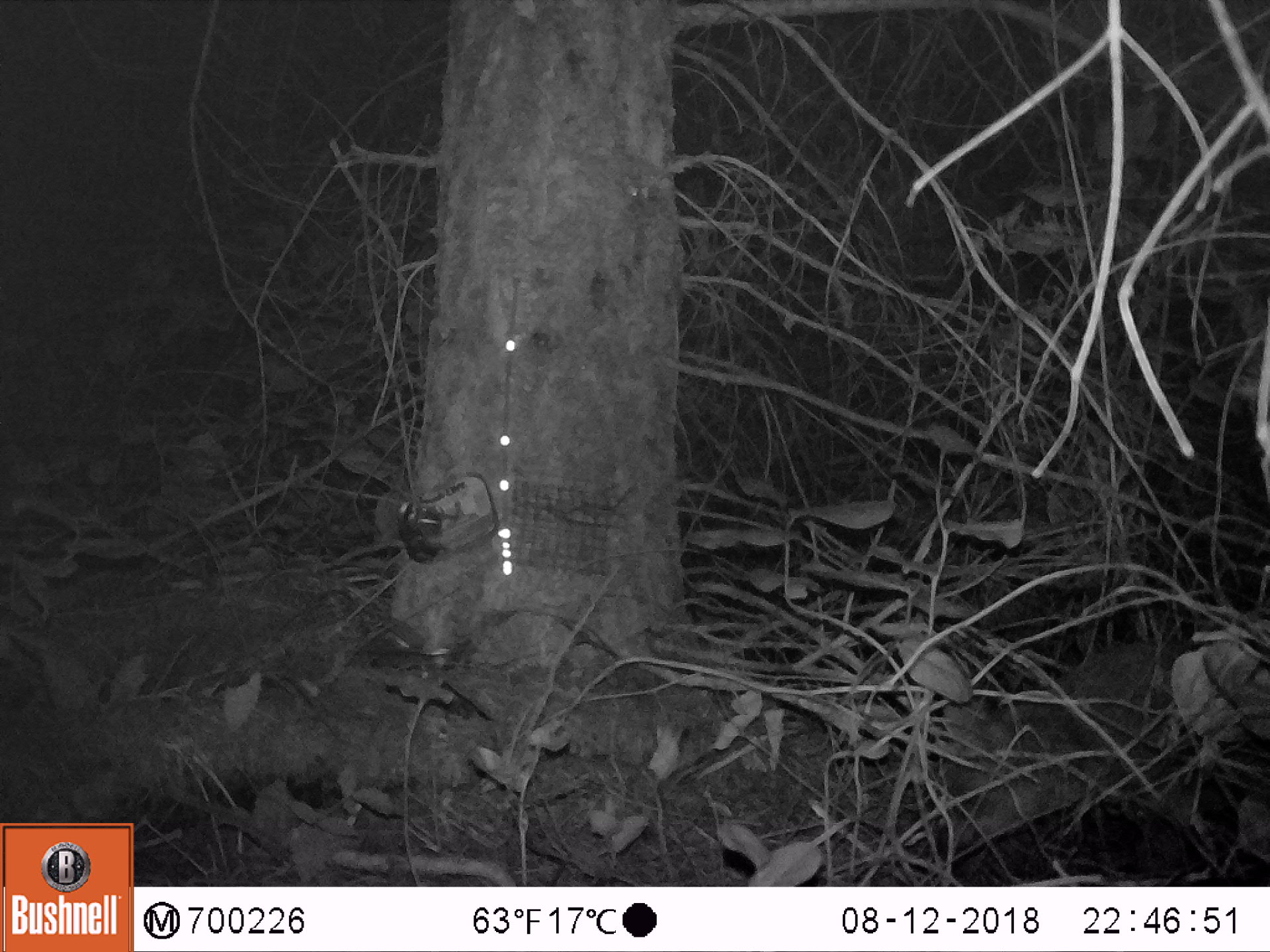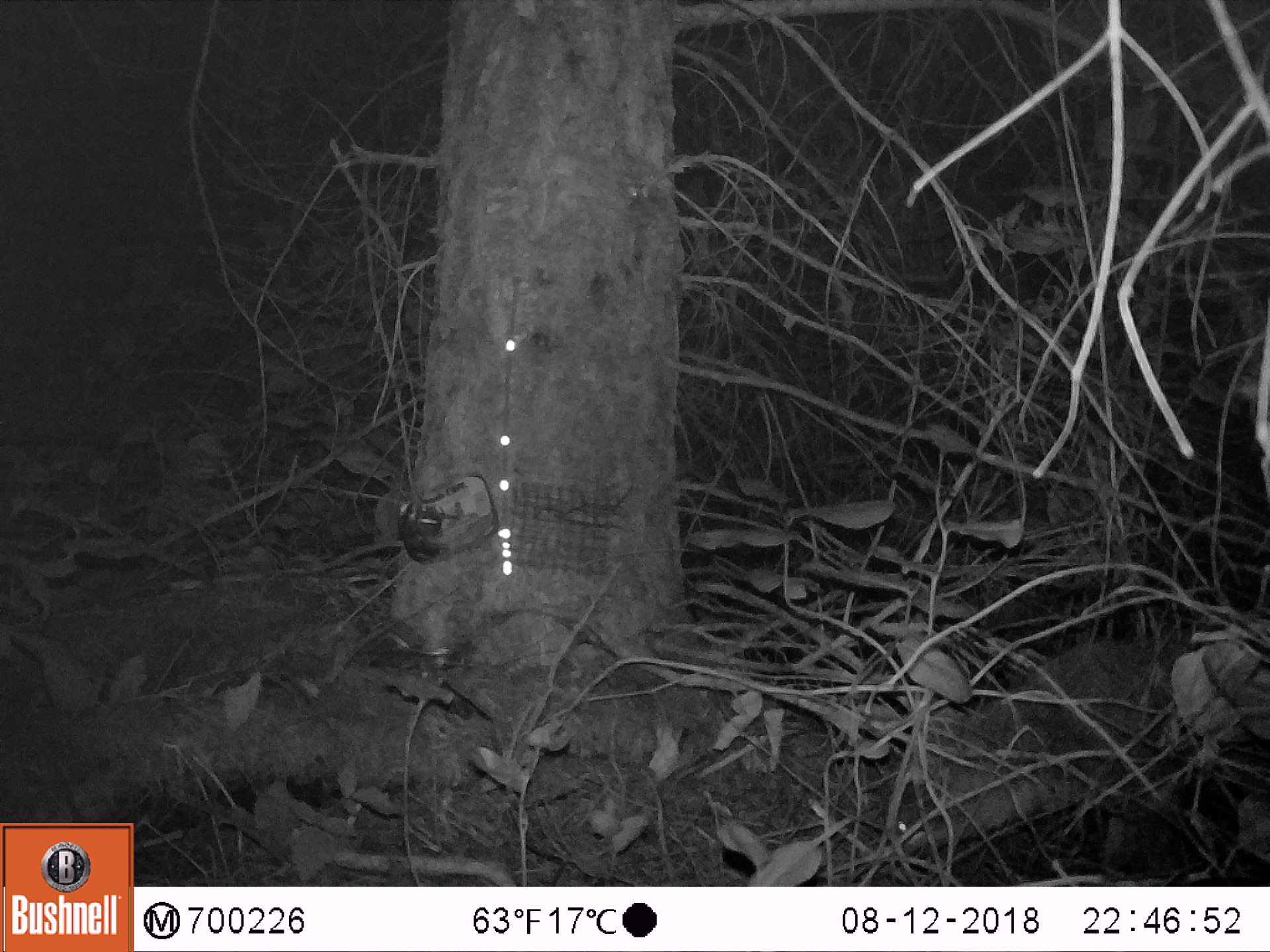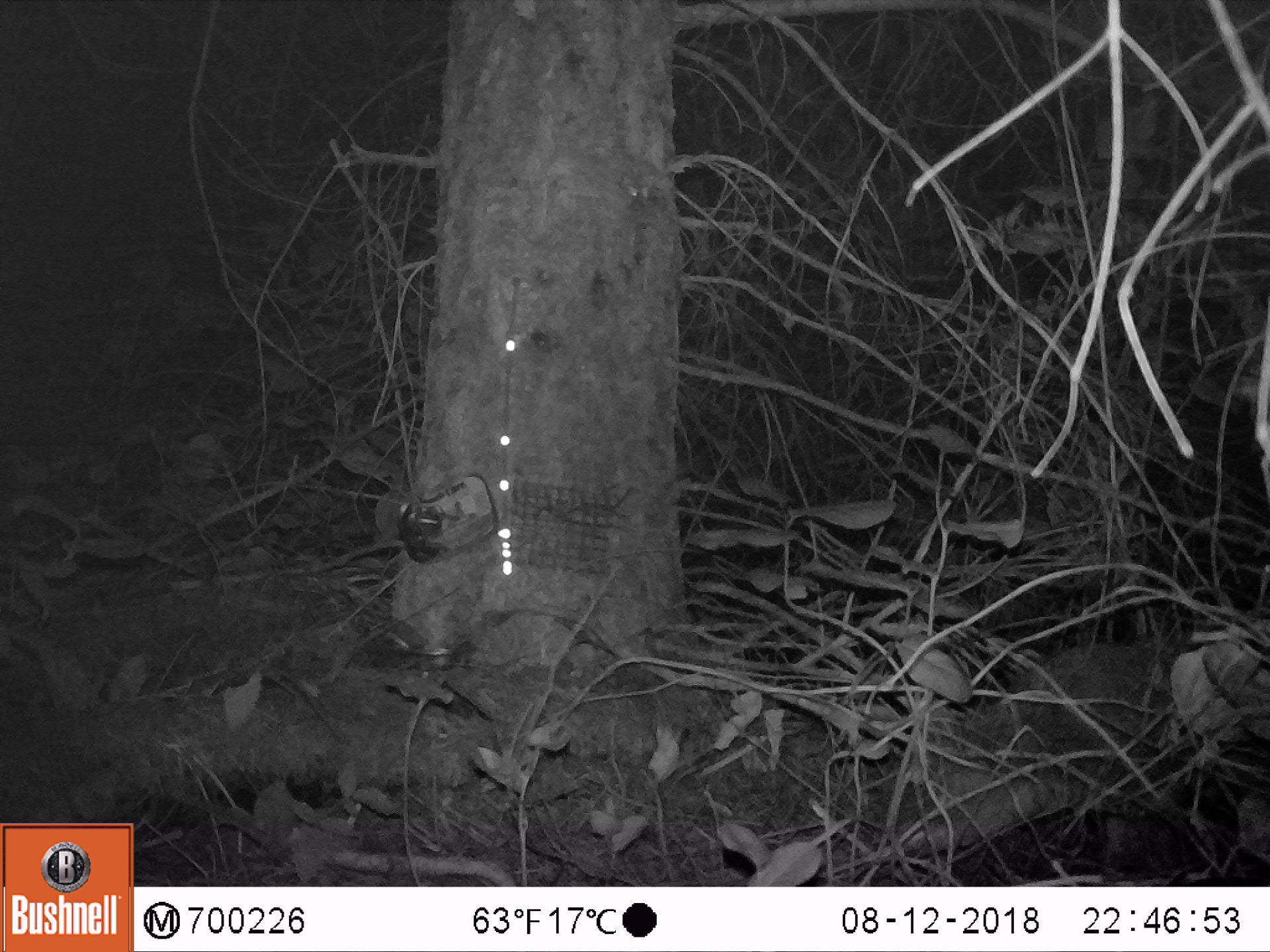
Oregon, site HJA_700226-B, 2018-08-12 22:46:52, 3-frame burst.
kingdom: Animalia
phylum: Chordata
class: Mammalia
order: Carnivora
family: Canidae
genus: Urocyon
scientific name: Urocyon cinereoargenteus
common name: gray fox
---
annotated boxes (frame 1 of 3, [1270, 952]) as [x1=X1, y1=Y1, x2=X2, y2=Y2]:
gray fox: [x1=901, y1=639, x2=1264, y2=884]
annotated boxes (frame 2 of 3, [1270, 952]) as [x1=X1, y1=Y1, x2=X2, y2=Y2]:
gray fox: [x1=840, y1=611, x2=1264, y2=883]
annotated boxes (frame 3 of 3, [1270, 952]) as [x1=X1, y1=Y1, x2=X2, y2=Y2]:
gray fox: [x1=851, y1=609, x2=1264, y2=885]